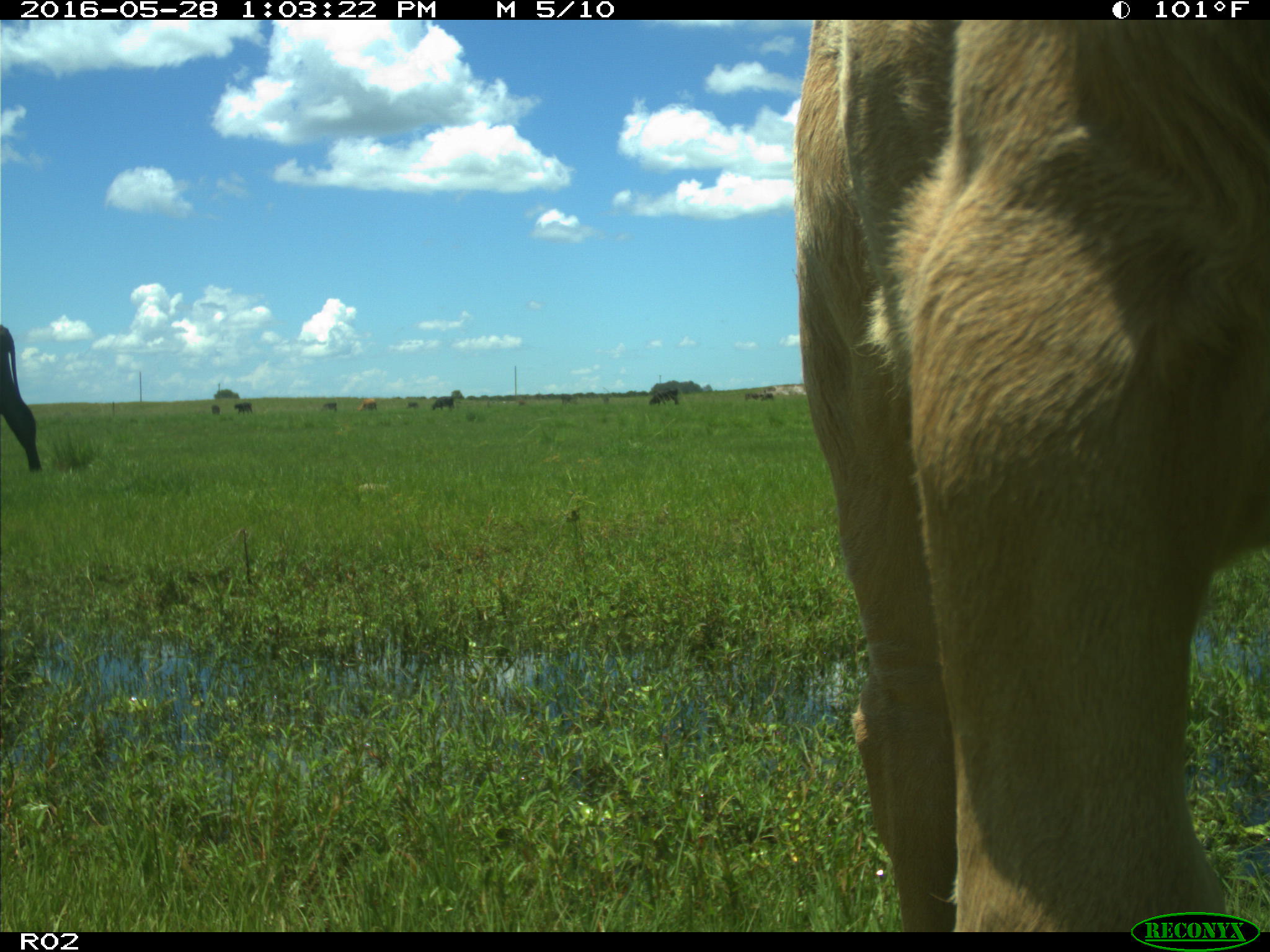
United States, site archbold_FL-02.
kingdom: Animalia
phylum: Chordata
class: Mammalia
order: Artiodactyla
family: Bovidae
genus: Bos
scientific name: Bos taurus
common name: domestic cow